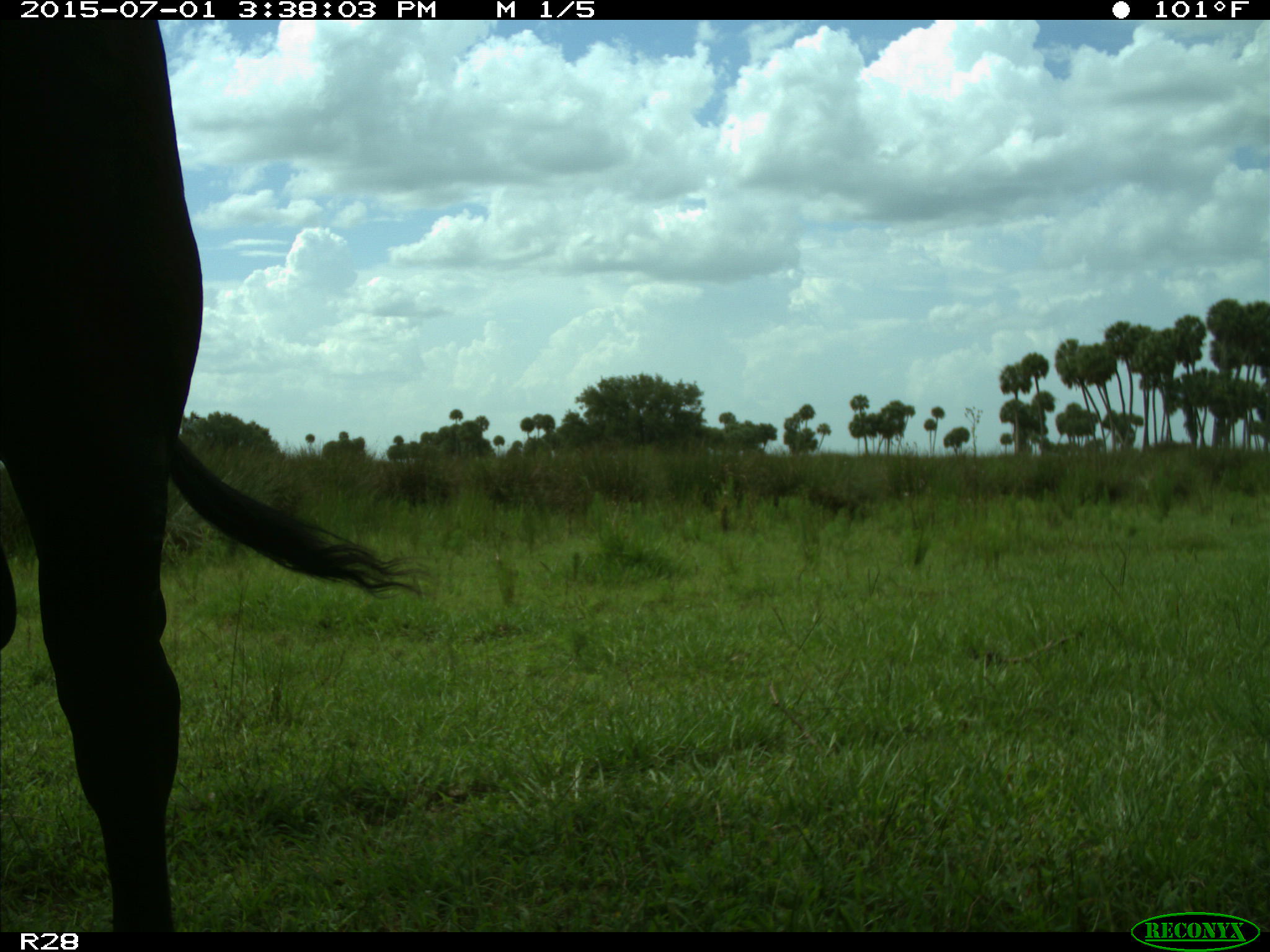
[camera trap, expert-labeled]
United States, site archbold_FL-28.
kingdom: Animalia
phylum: Chordata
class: Mammalia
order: Artiodactyla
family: Bovidae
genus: Bos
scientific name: Bos taurus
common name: domestic cow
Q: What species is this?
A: Bos taurus (domestic cow).